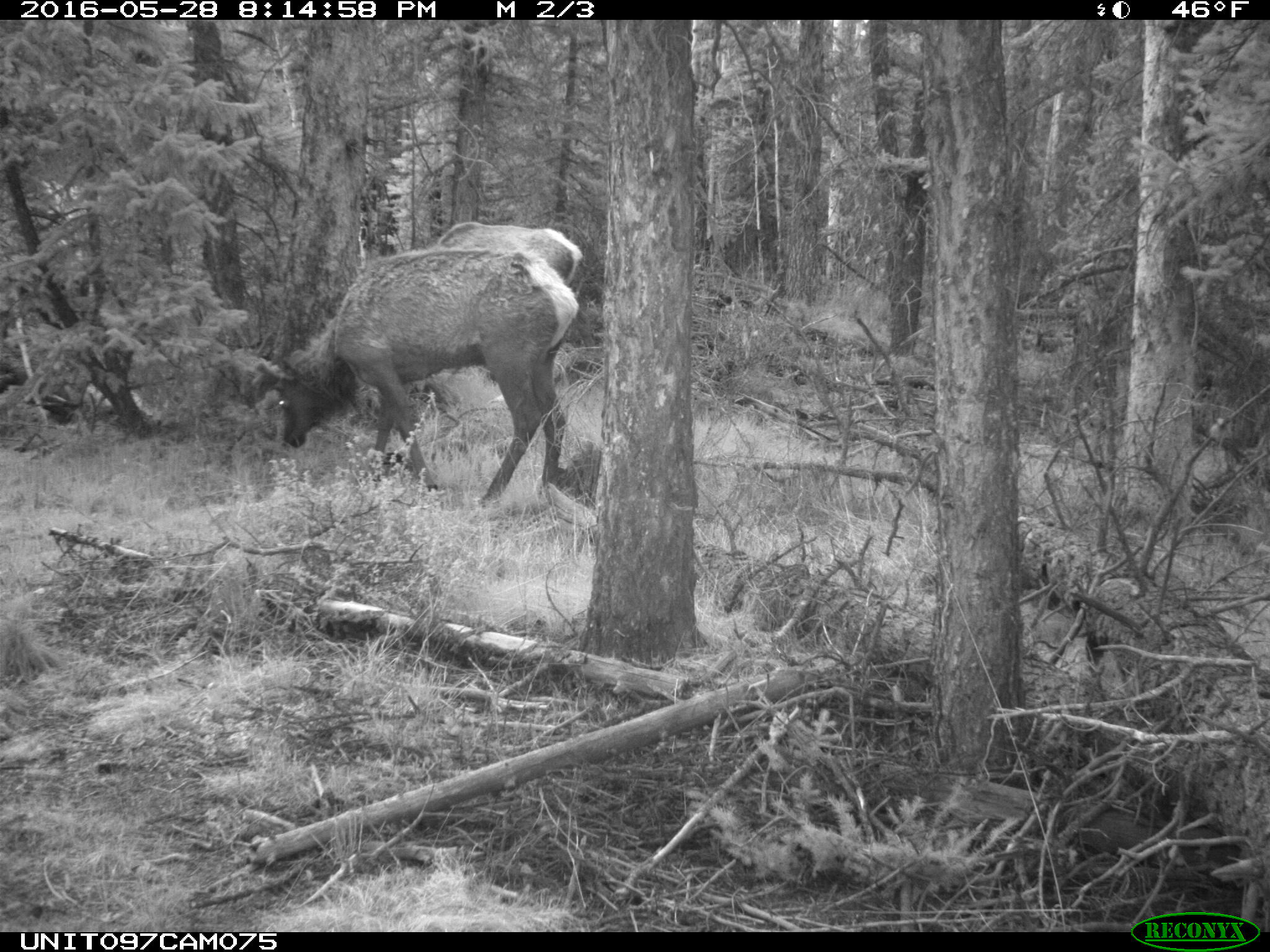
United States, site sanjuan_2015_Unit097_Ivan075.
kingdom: Animalia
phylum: Chordata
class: Mammalia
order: Artiodactyla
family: Cervidae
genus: Cervus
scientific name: Cervus elaphus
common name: red deer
Cervus elaphus (red deer).